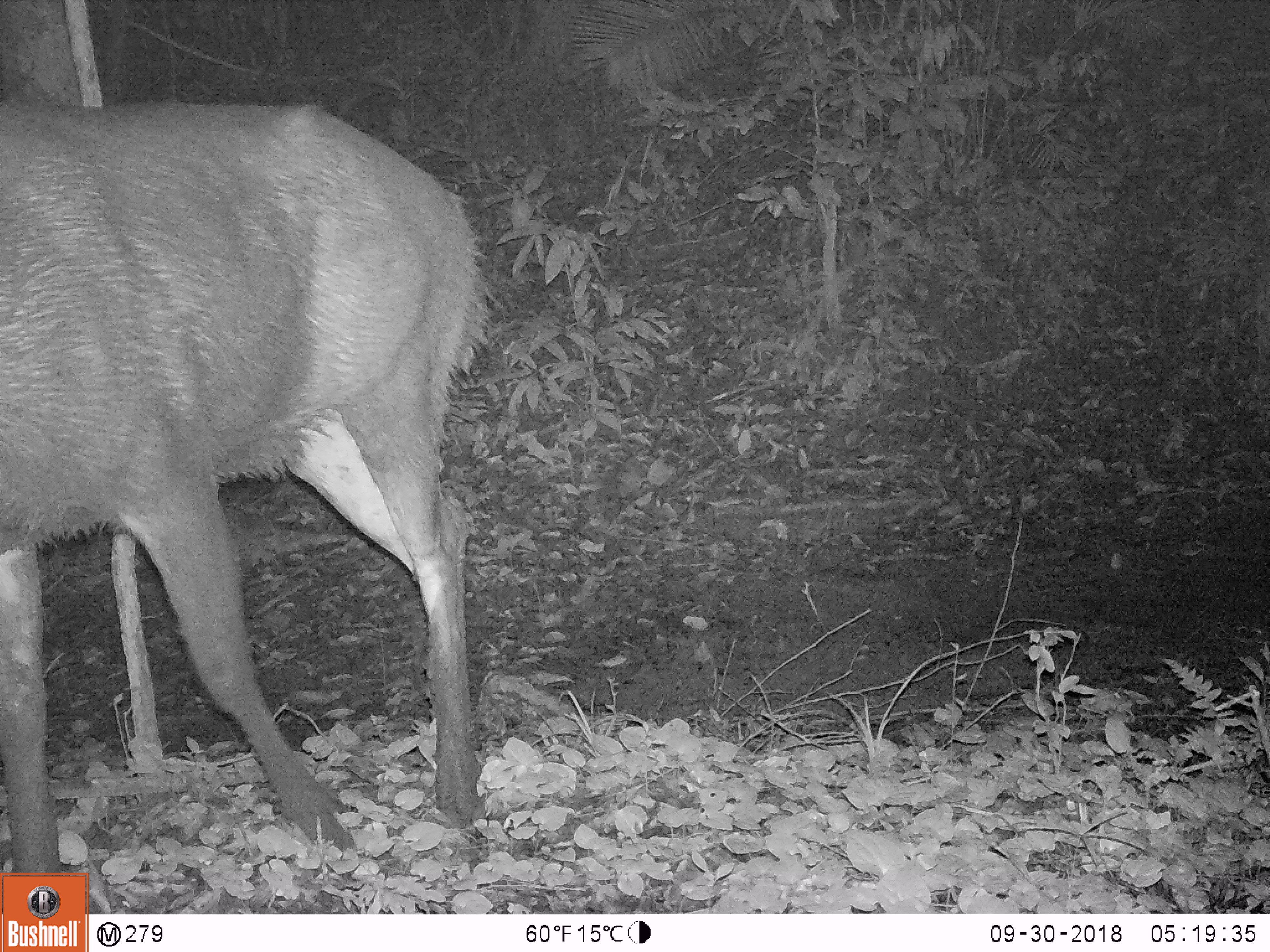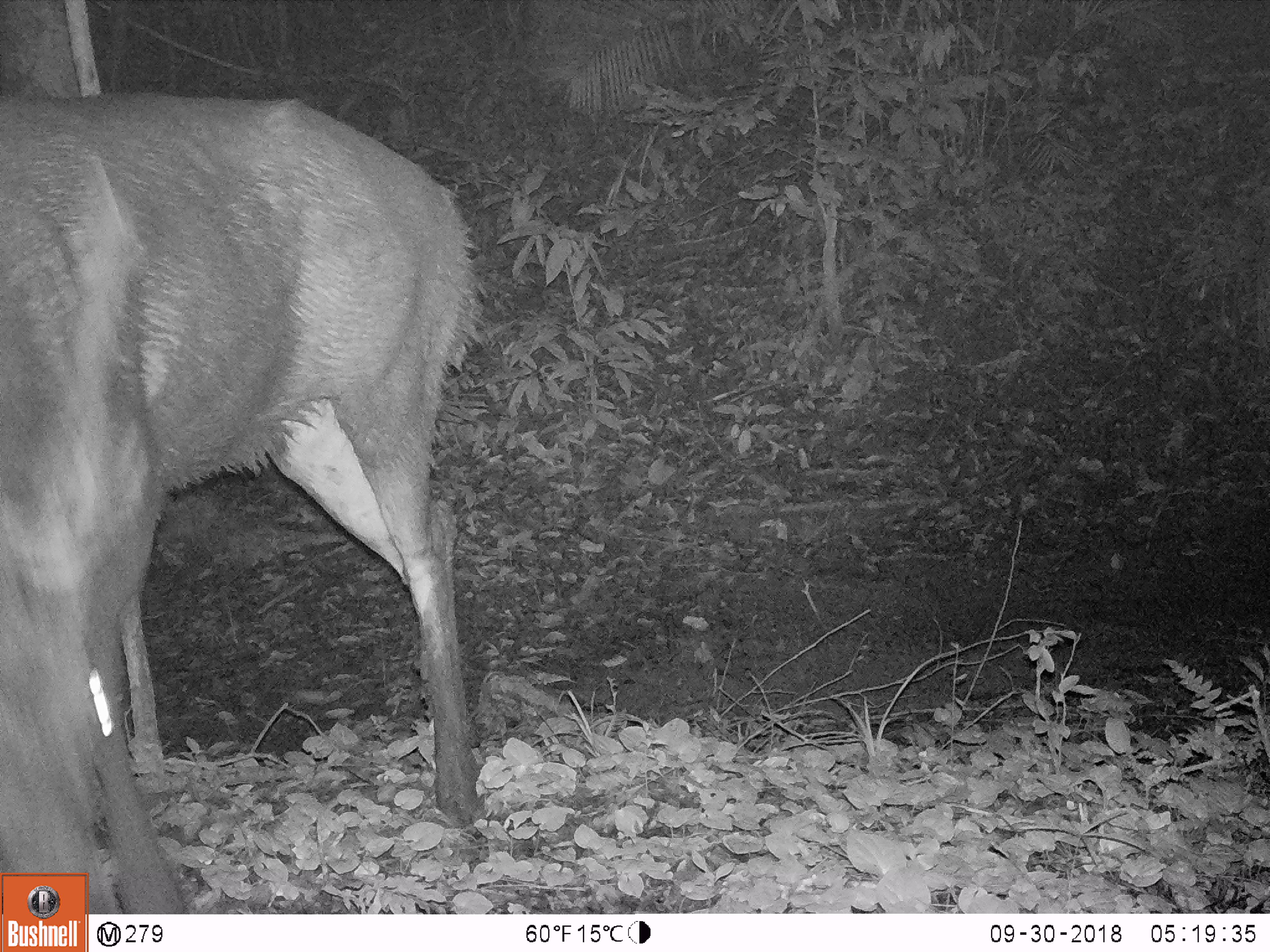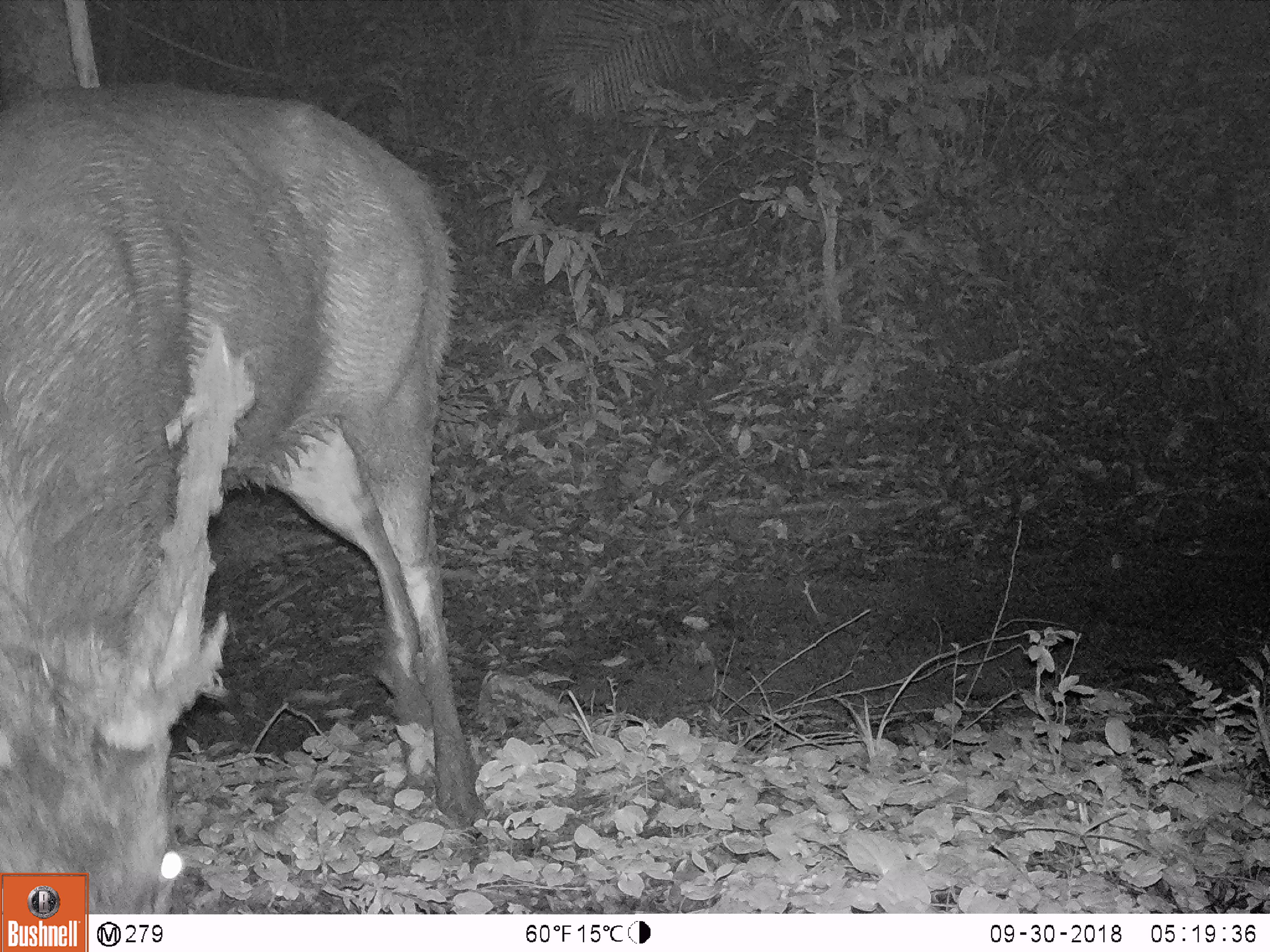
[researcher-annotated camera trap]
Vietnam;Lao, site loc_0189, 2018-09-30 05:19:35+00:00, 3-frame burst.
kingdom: Animalia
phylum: Chordata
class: Mammalia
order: Artiodactyla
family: Cervidae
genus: Rusa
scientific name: Rusa unicolor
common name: sambar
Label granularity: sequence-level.